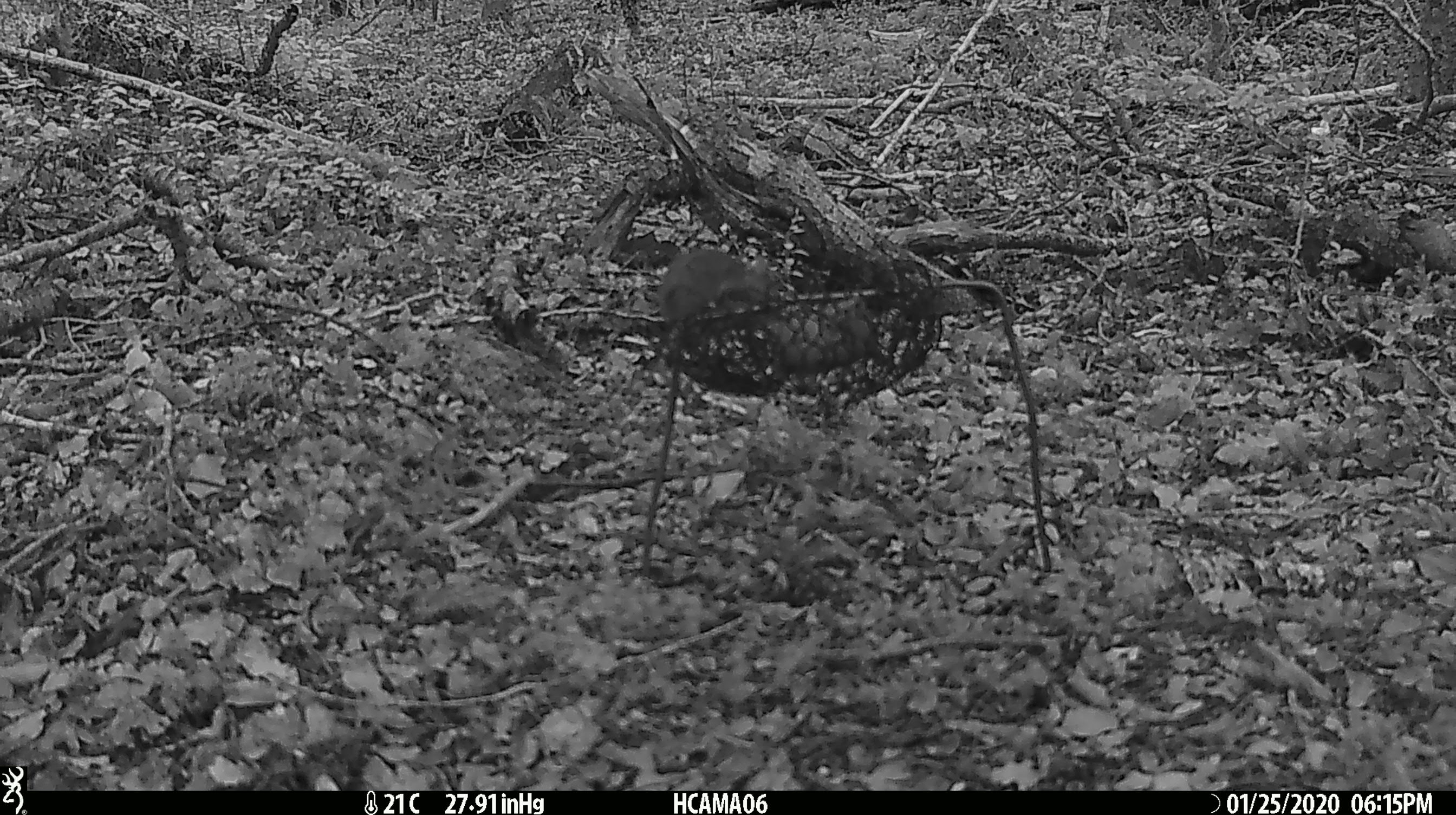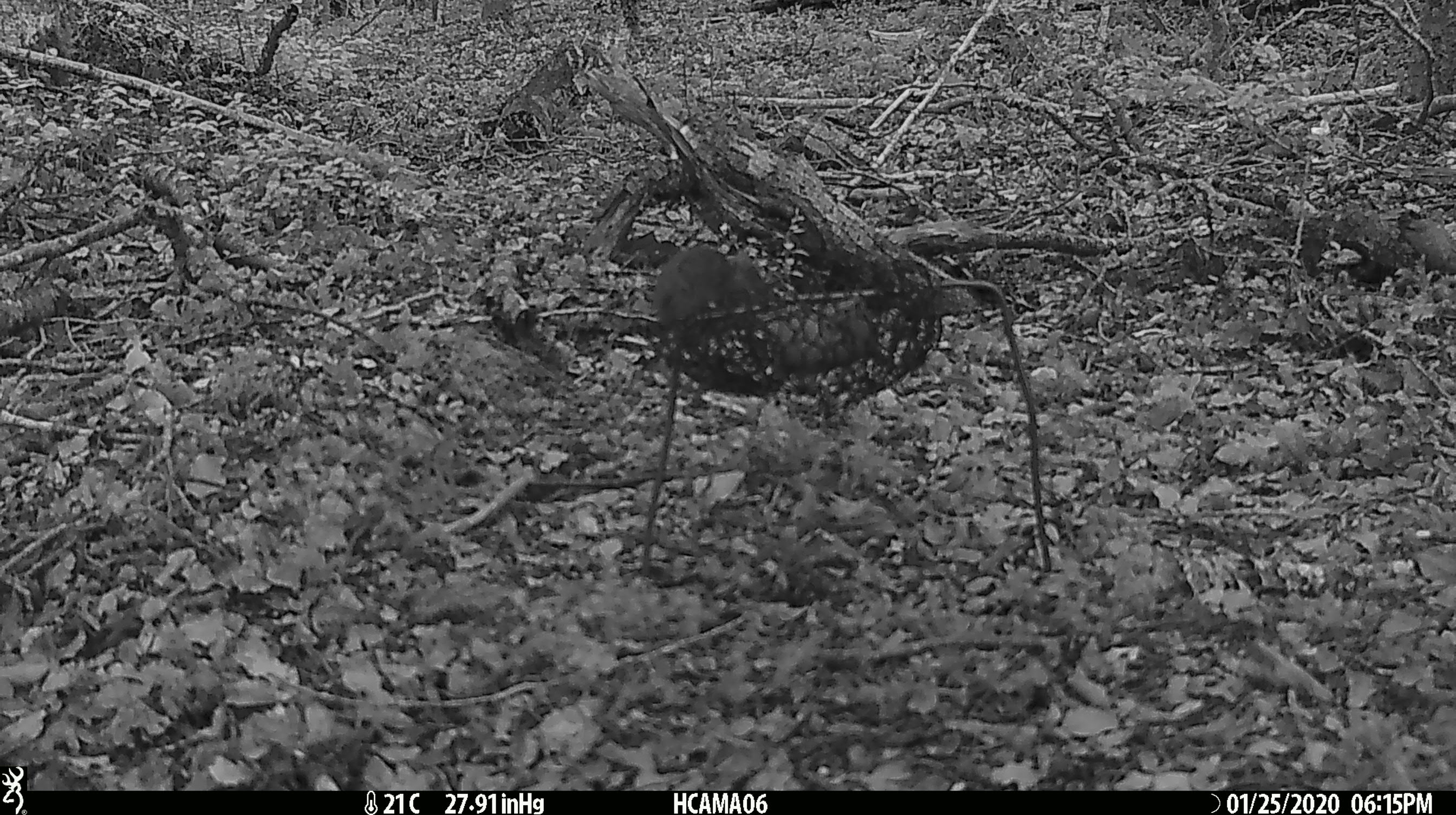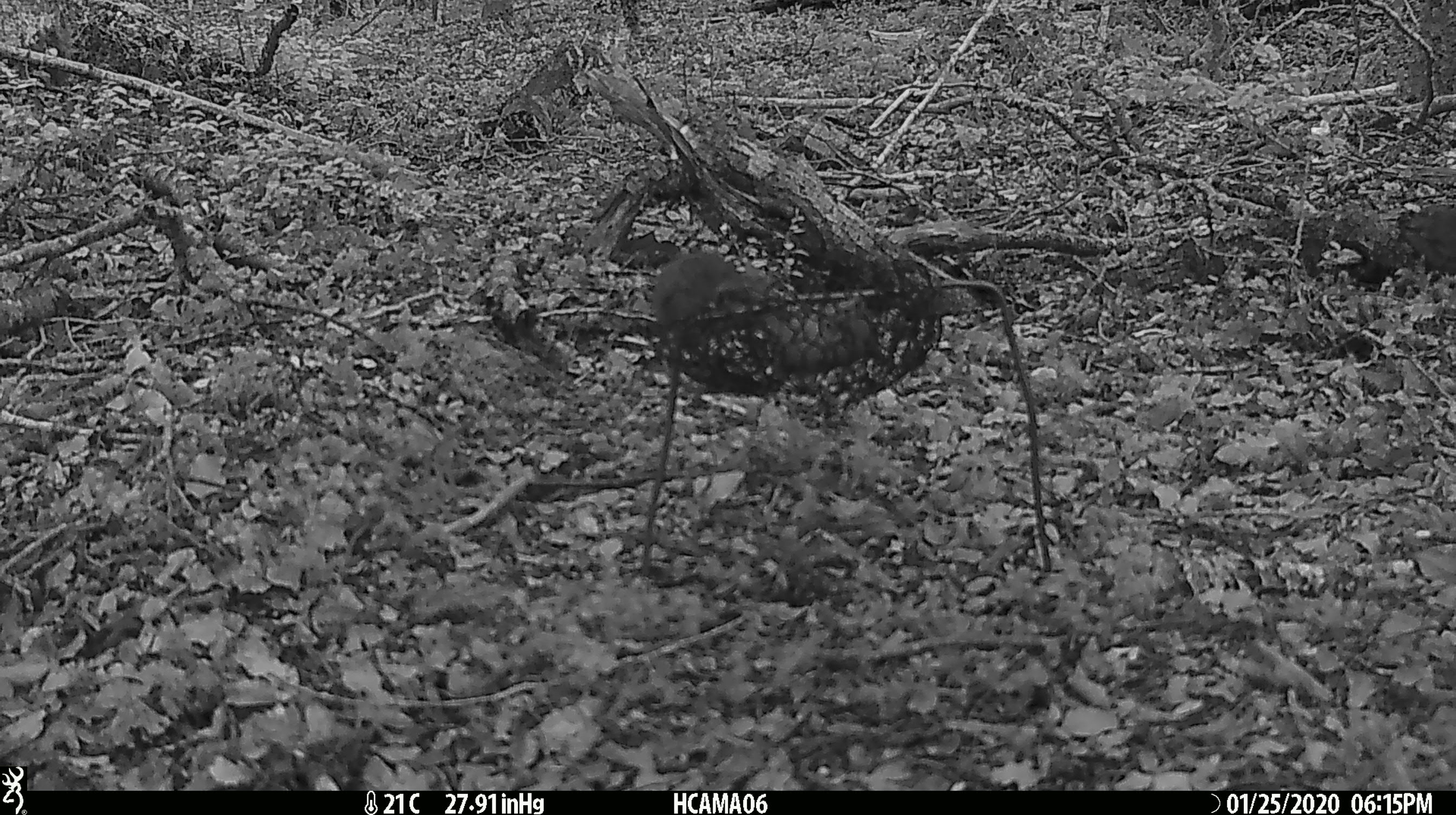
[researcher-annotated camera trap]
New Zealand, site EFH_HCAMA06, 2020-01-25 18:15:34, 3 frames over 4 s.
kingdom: Animalia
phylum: Chordata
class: Mammalia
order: Rodentia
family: Muridae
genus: Mus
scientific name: Mus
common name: mouse